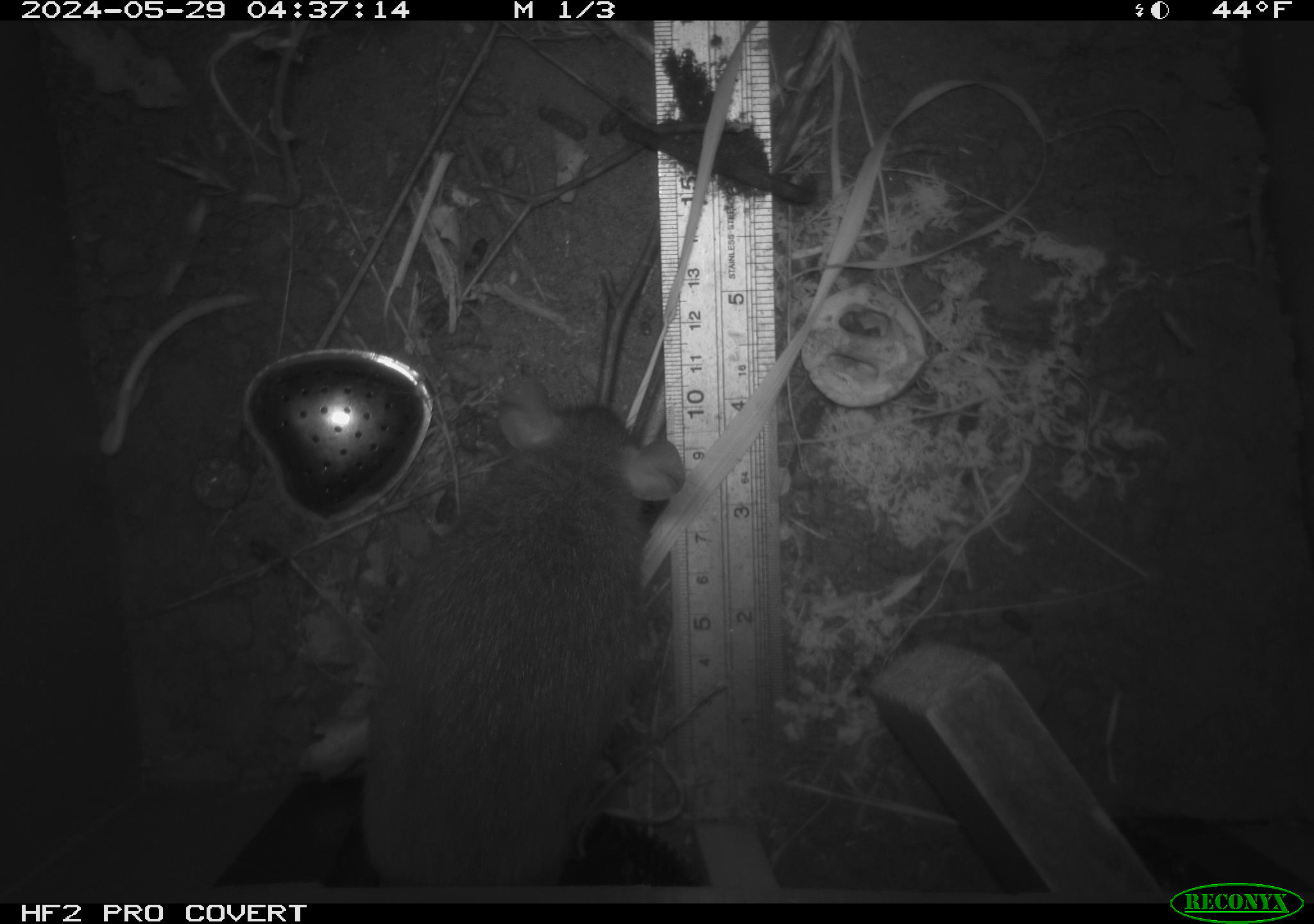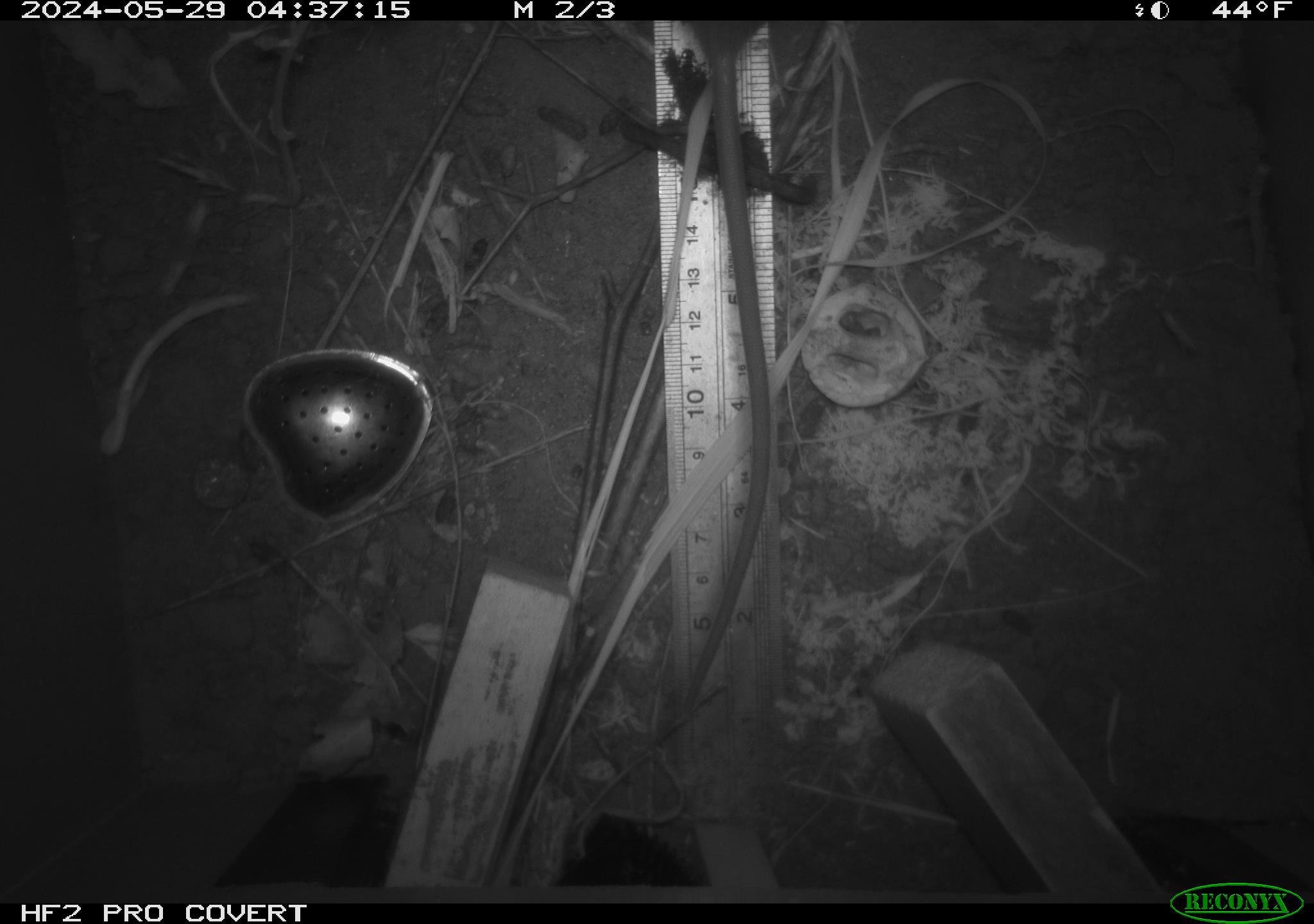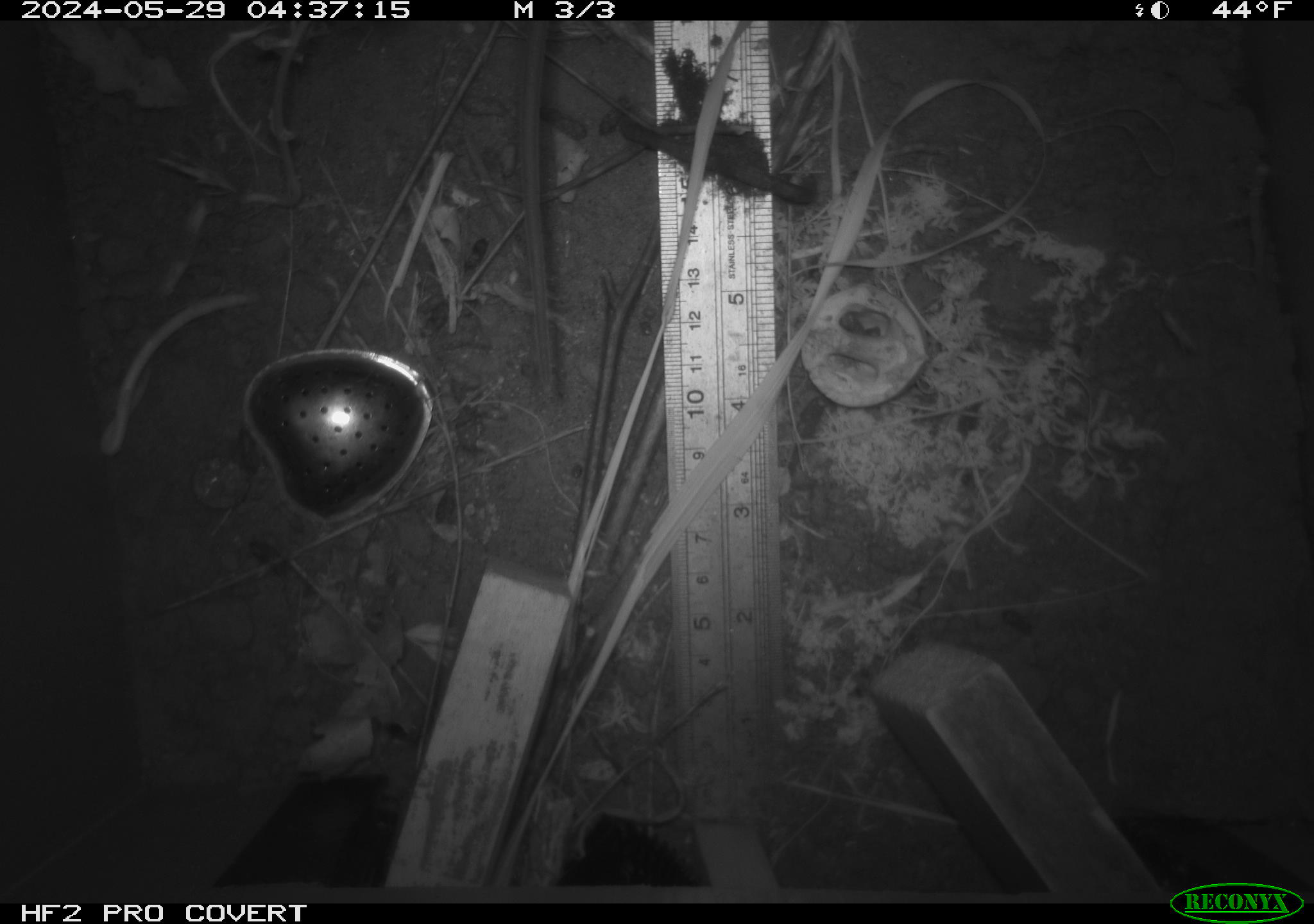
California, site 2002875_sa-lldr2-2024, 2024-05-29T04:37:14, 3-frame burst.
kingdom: Animalia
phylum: Chordata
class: Mammalia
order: Rodentia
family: Muridae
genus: Rattus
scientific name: Rattus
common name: rat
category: rattus species